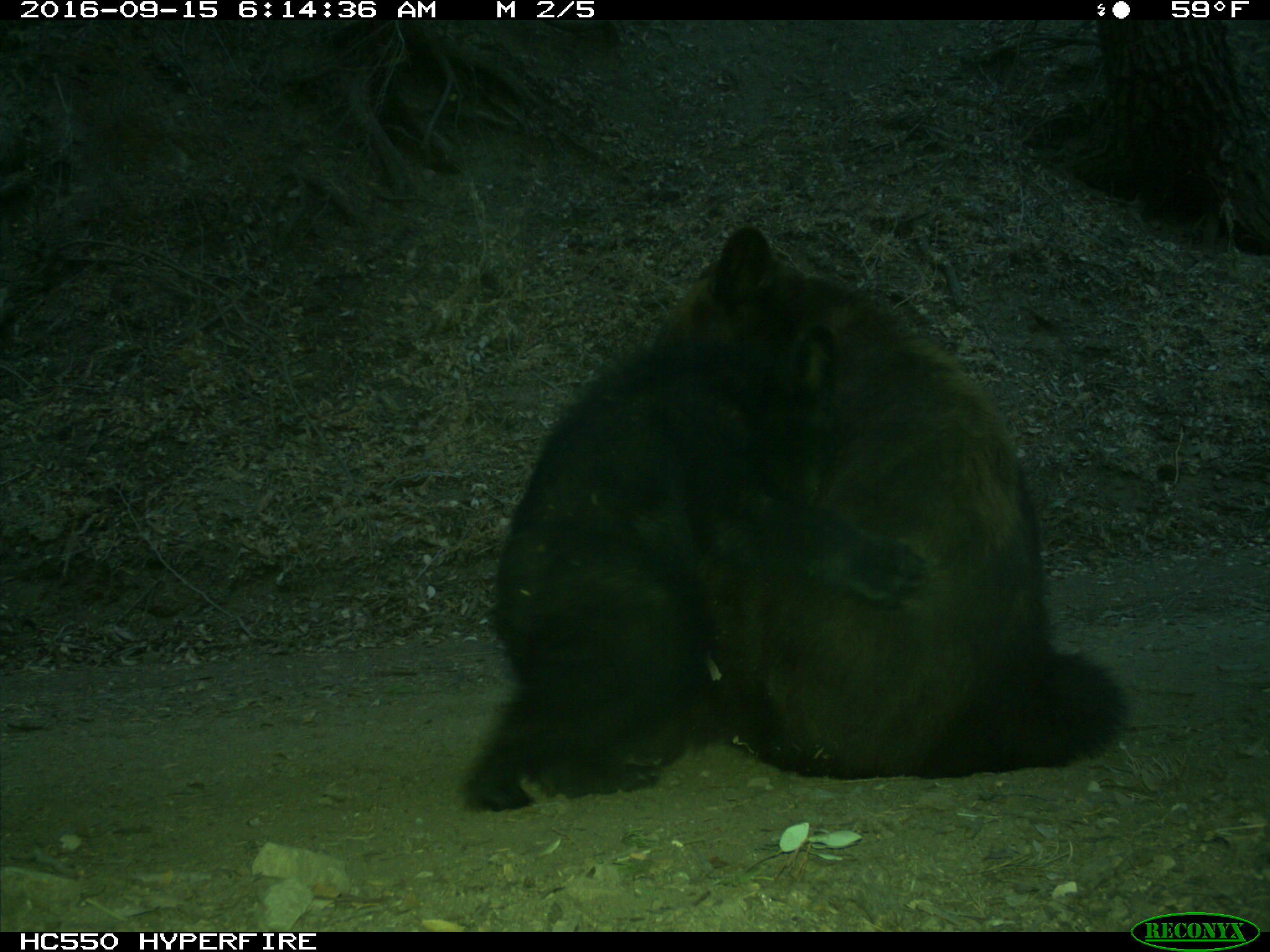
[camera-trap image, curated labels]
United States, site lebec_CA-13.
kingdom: Animalia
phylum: Chordata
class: Mammalia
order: Carnivora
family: Ursidae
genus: Ursus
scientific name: Ursus americanus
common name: american black bear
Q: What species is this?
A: Ursus americanus (american black bear).